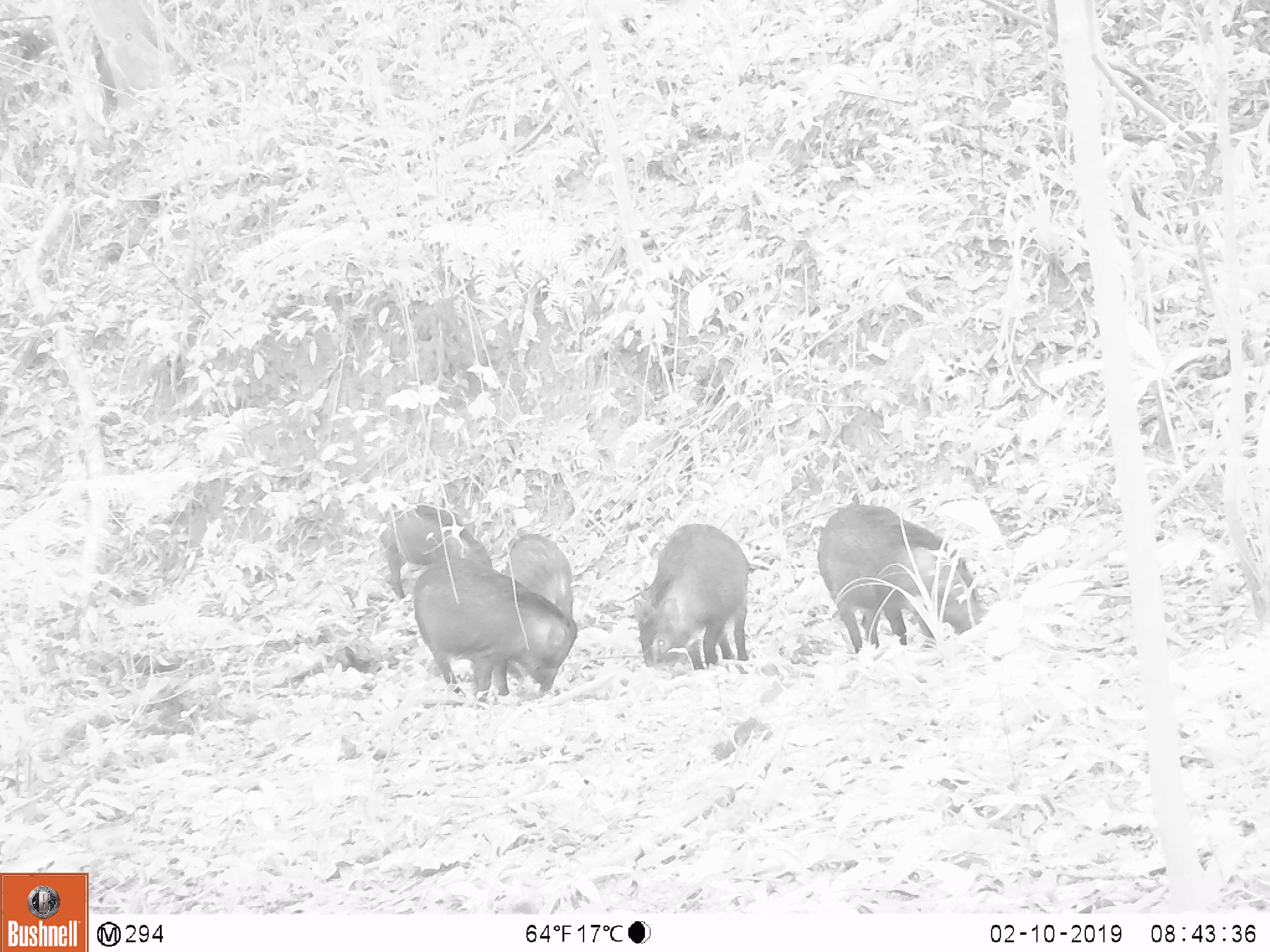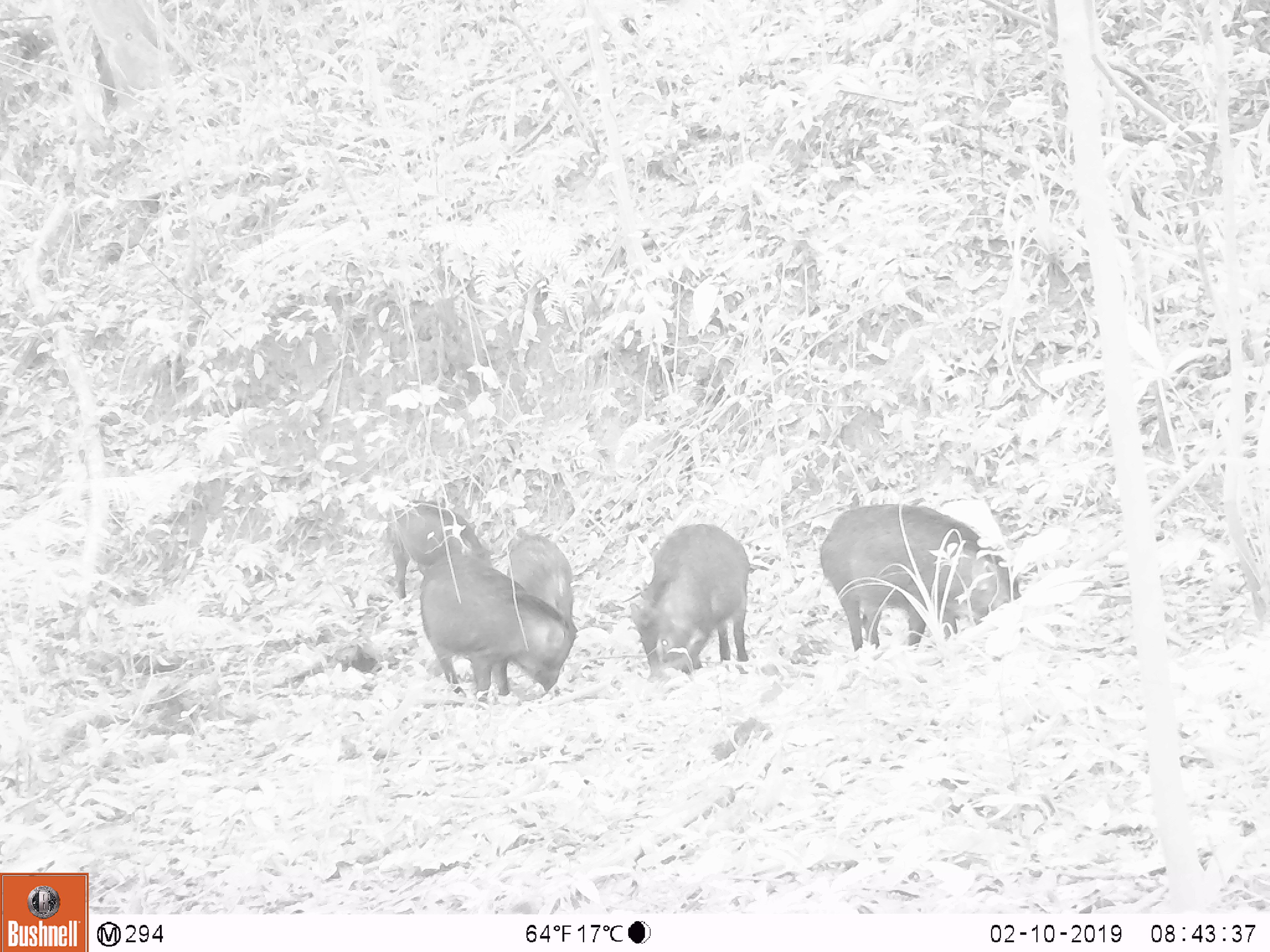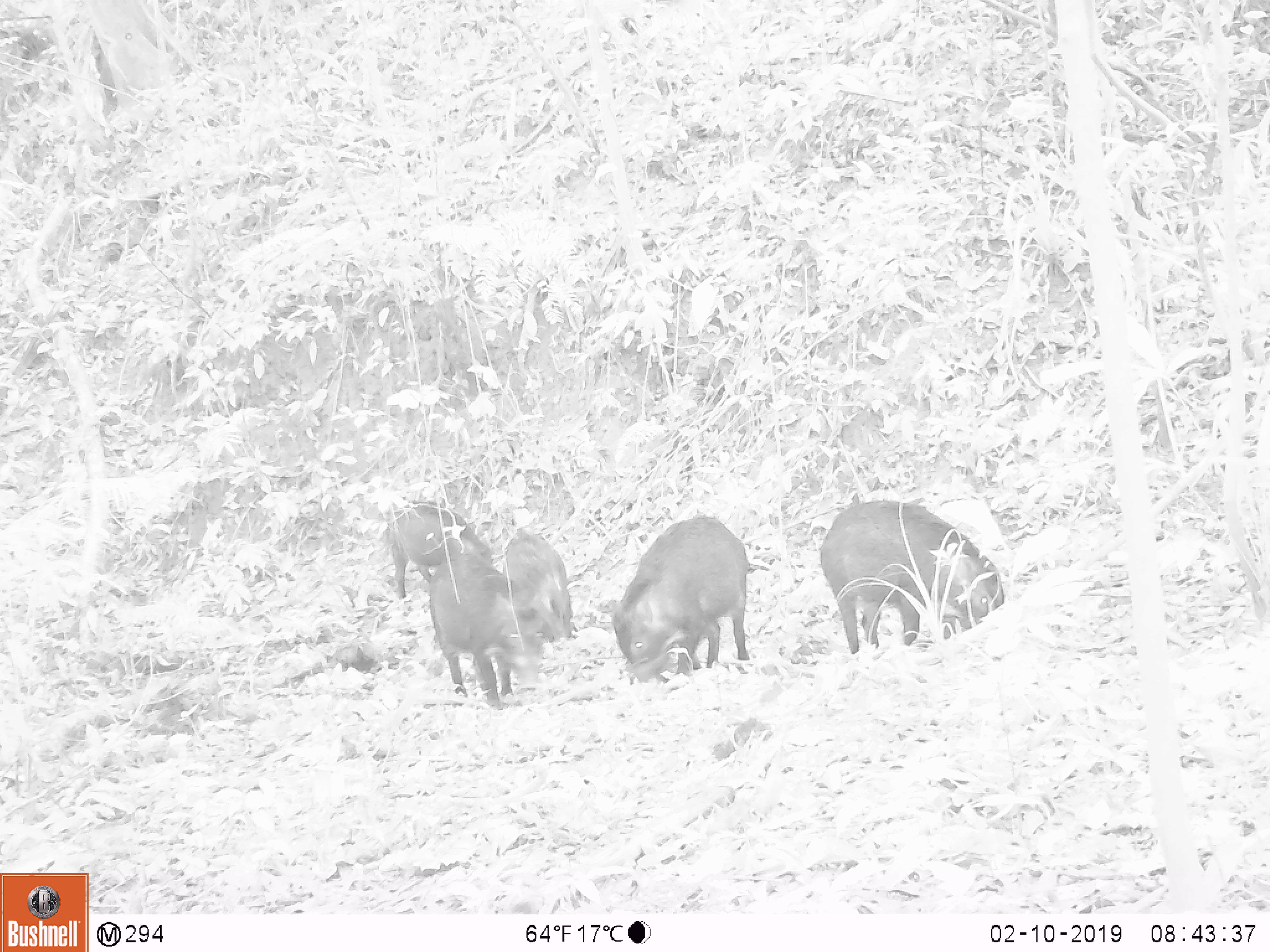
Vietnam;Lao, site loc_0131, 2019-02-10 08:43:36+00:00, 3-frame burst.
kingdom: Animalia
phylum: Chordata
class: Mammalia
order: Artiodactyla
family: Suidae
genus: Sus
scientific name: Sus scrofa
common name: eurasian wild pig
Eurasian wild pig (Sus scrofa). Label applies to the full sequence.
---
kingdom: Animalia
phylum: Chordata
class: Aves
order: Galliformes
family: Phasianidae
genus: Gallus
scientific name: Gallus gallus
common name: red junglefowl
Red junglefowl (Gallus gallus). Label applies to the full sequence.